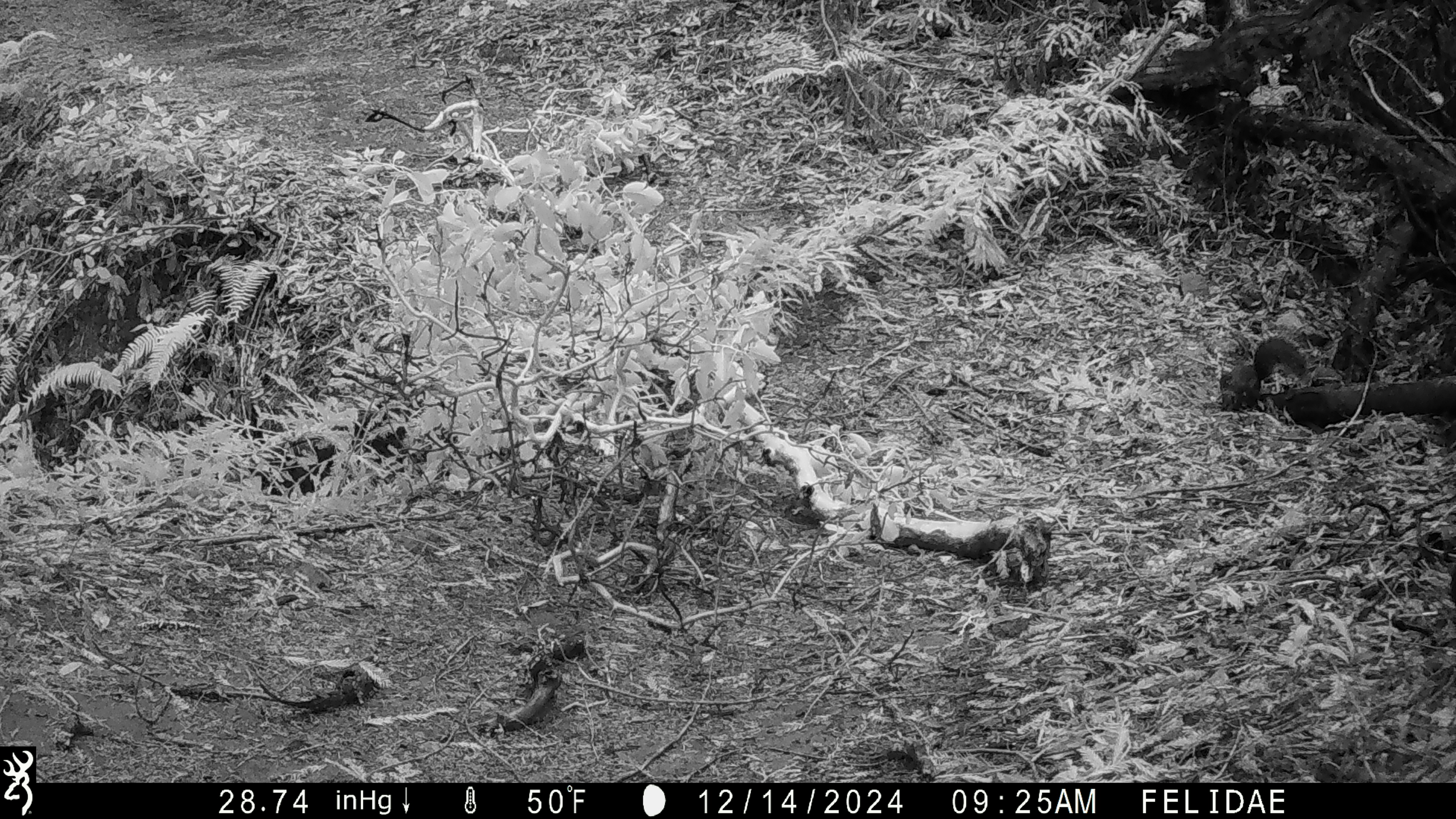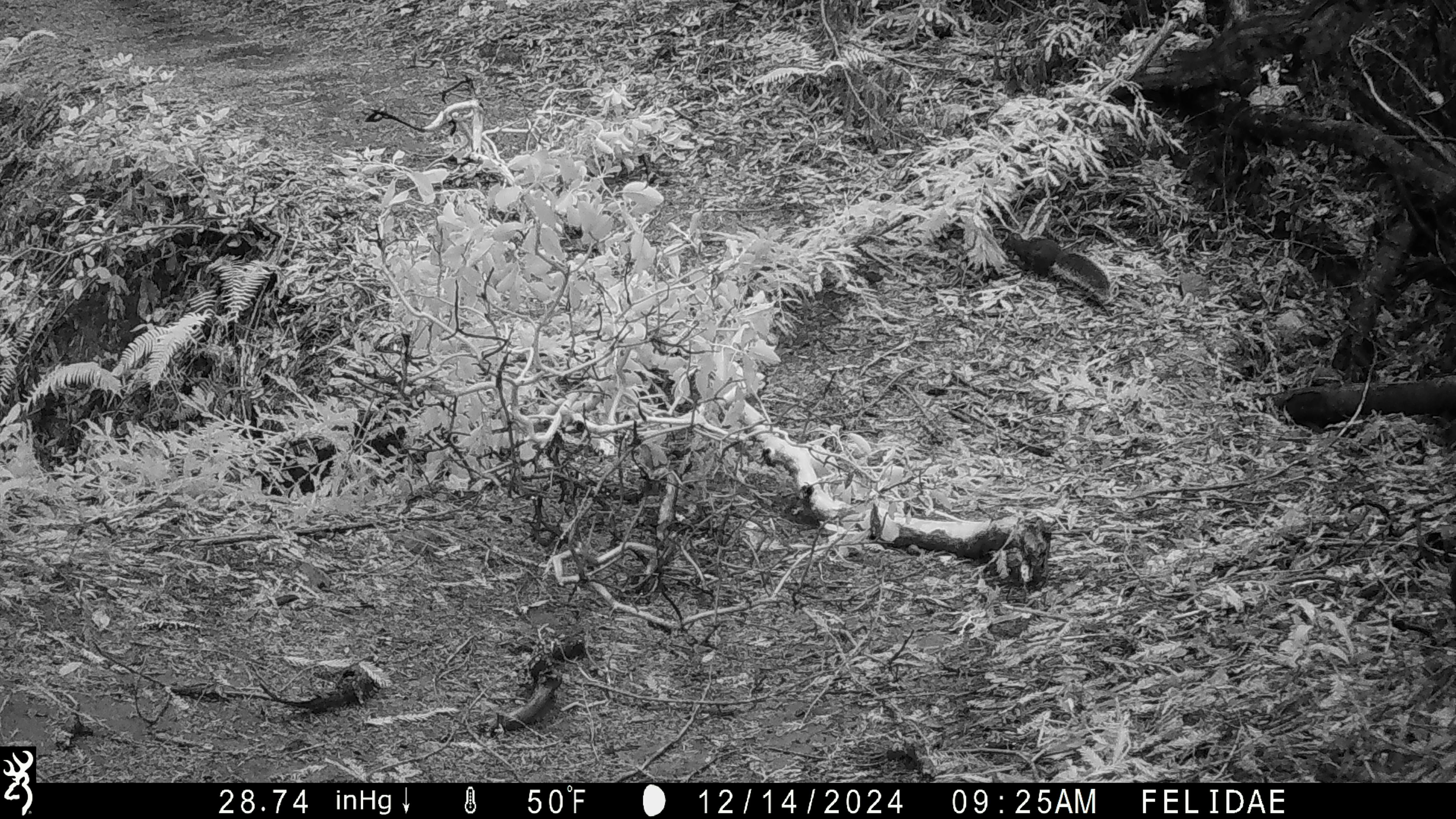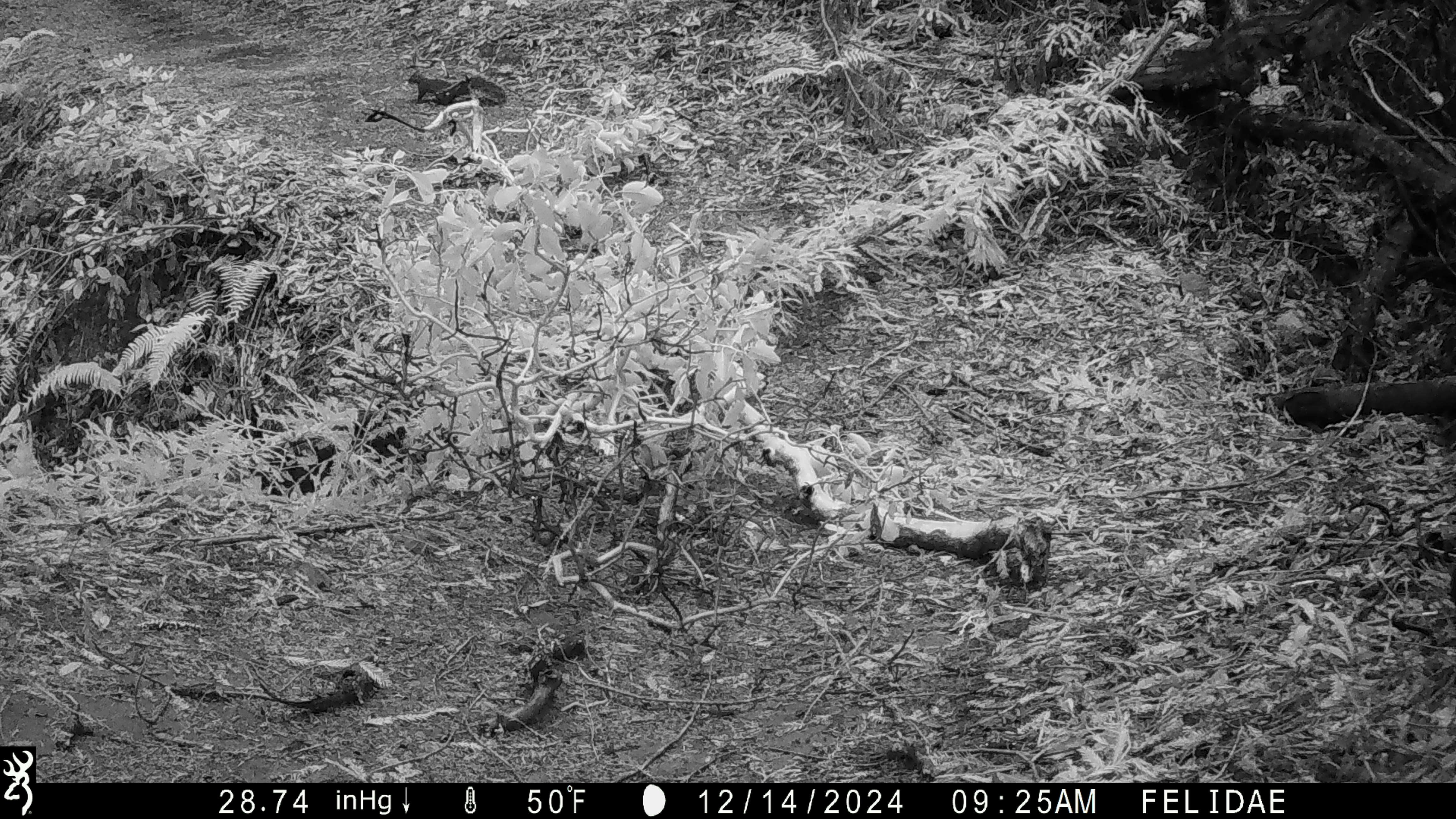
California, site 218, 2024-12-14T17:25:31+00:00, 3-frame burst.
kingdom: Animalia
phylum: Chordata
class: Mammalia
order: Rodentia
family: Sciuridae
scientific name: Sciuridae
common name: squirrel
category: unknown squirrel